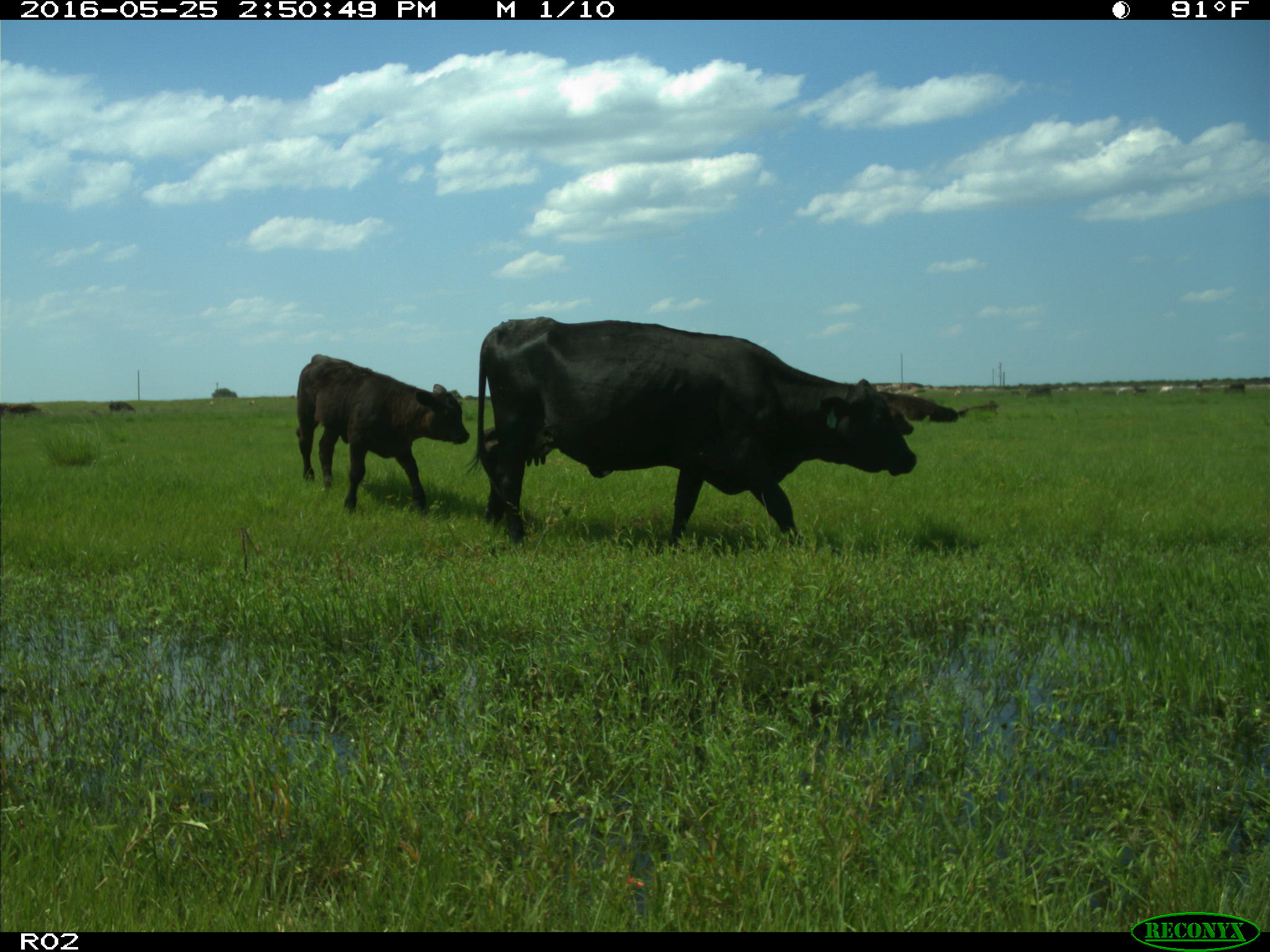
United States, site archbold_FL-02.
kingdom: Animalia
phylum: Chordata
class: Mammalia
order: Artiodactyla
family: Bovidae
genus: Bos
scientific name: Bos taurus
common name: domestic cow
Bos taurus (domestic cow).